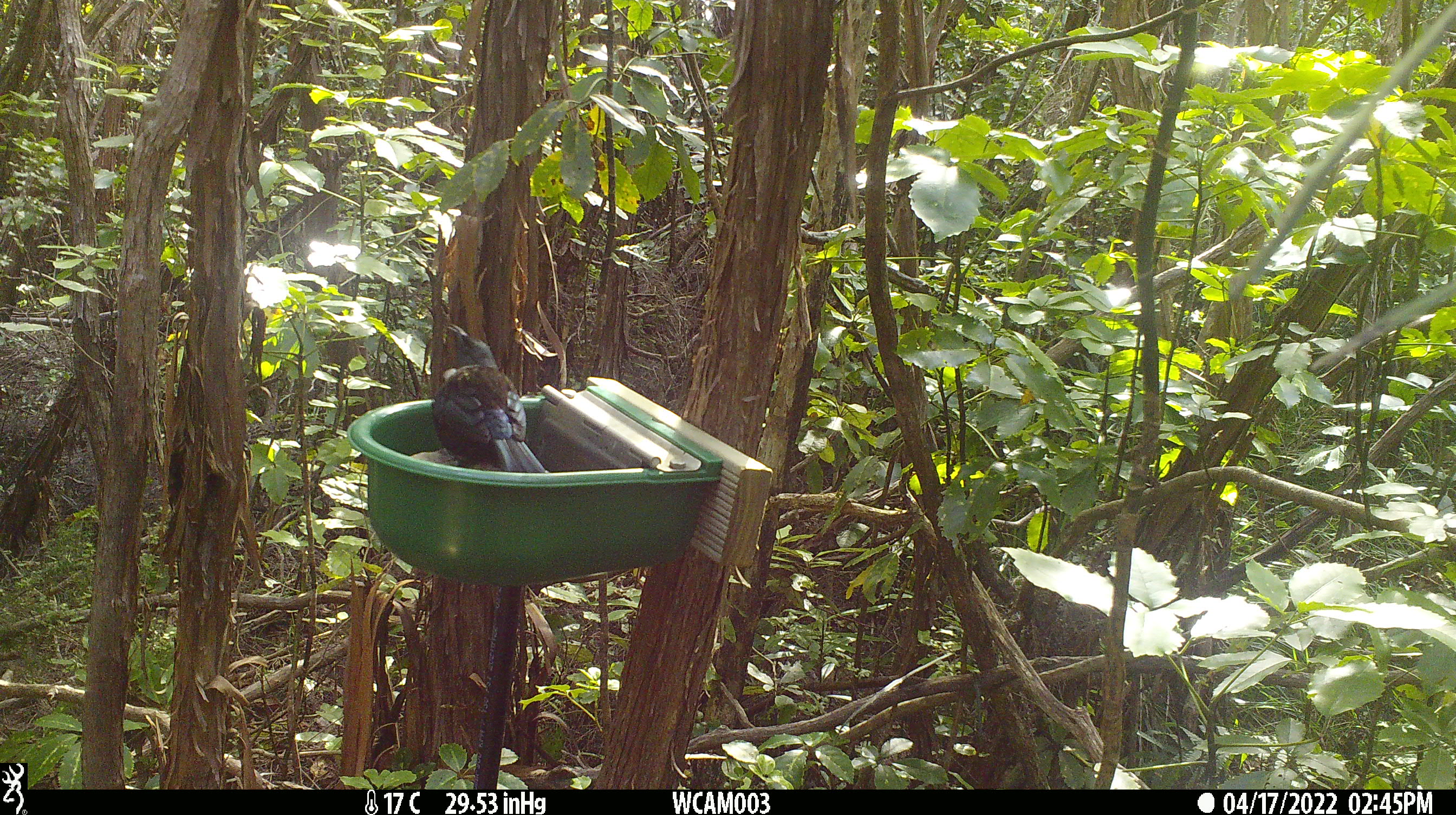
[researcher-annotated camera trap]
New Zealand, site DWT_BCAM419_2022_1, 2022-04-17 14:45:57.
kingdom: Animalia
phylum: Chordata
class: Aves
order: Passeriformes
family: Meliphagidae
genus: Prosthemadera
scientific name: Prosthemadera novaeseelandiae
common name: tui